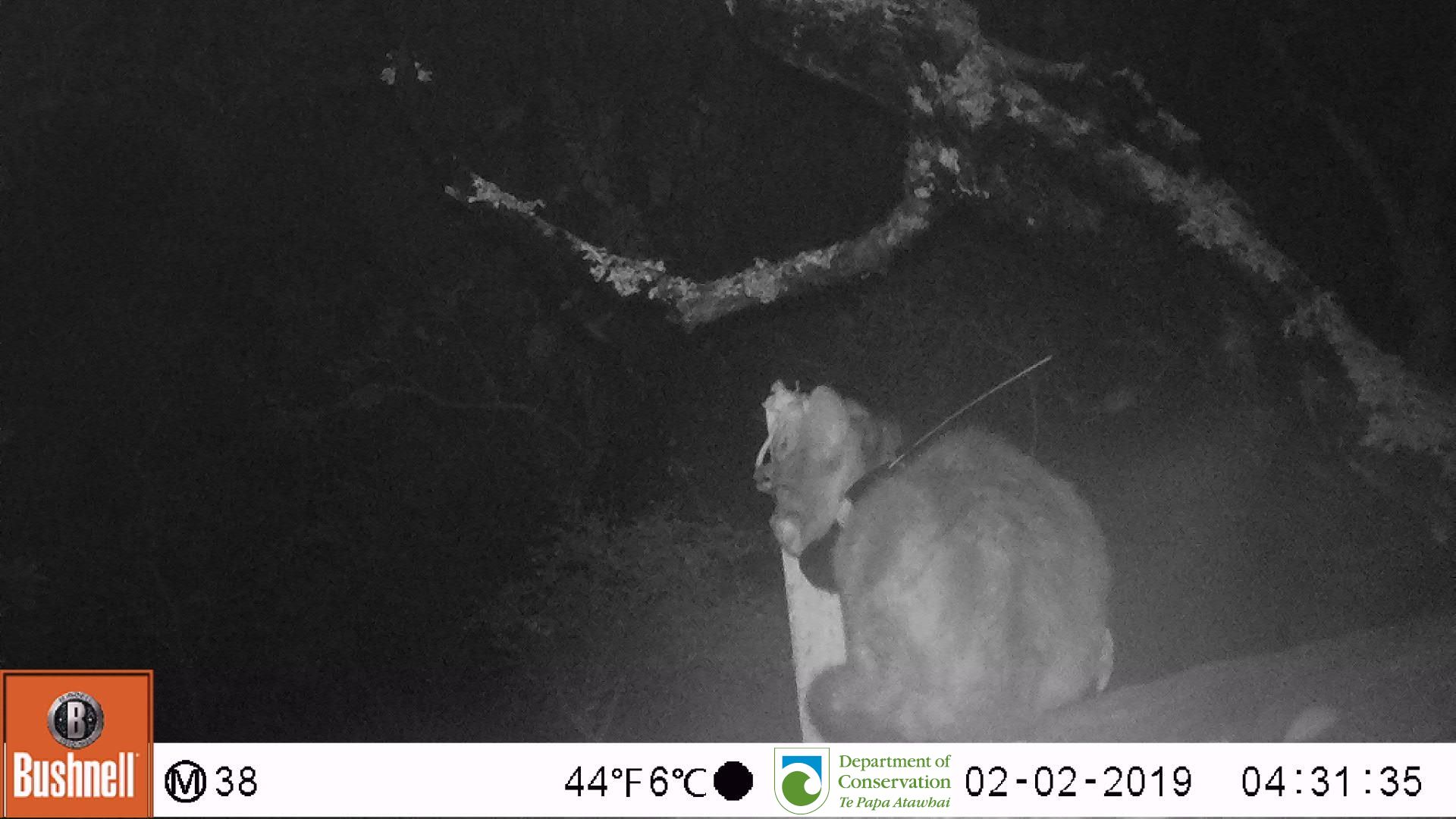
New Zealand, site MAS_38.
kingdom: Animalia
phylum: Chordata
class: Mammalia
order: Carnivora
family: Felidae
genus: Felis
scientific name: Felis catus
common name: domestic cat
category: cat